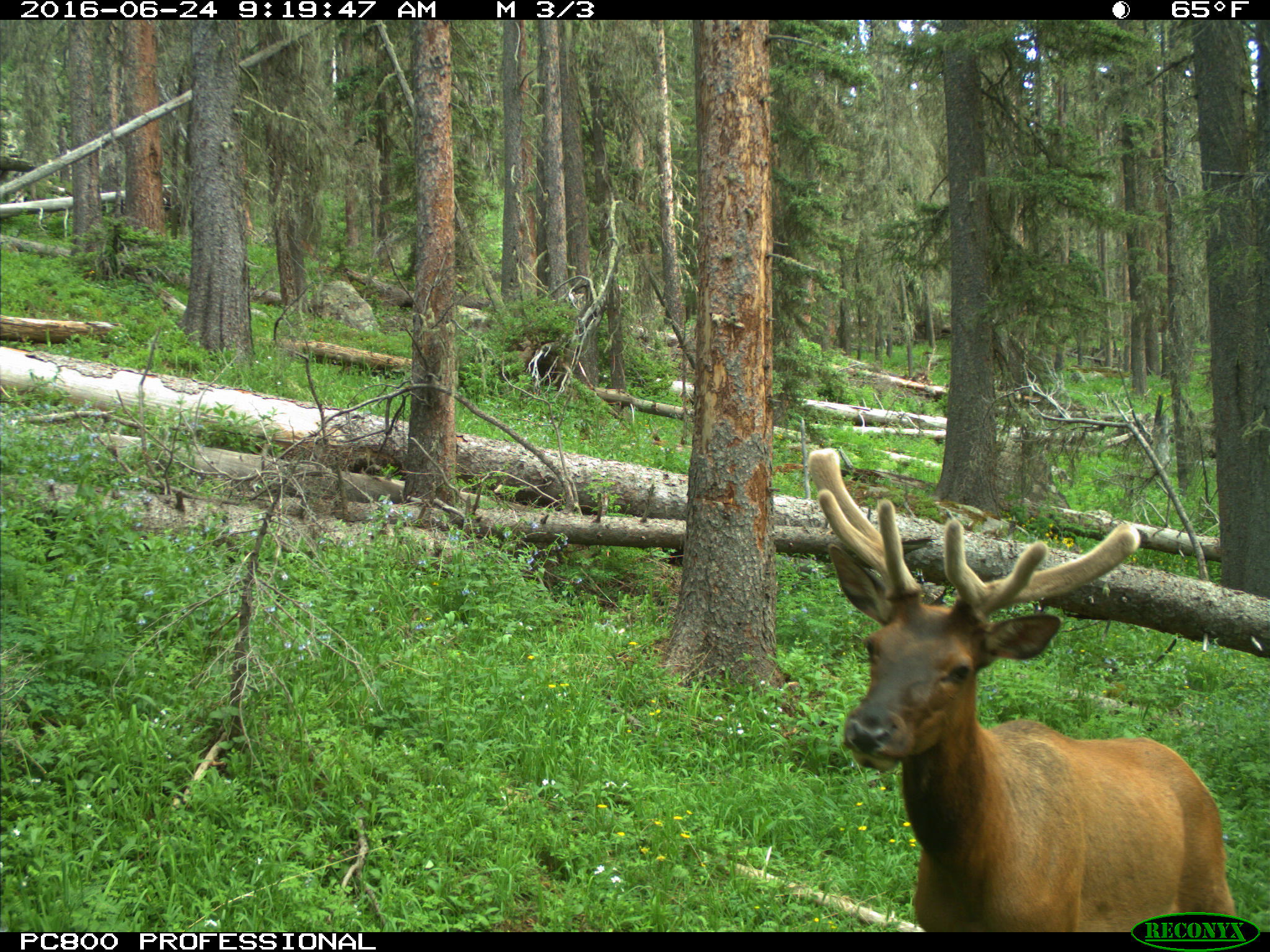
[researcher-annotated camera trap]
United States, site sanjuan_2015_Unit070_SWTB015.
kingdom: Animalia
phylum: Chordata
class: Mammalia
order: Artiodactyla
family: Cervidae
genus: Cervus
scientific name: Cervus elaphus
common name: red deer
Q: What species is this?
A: Cervus elaphus (red deer).